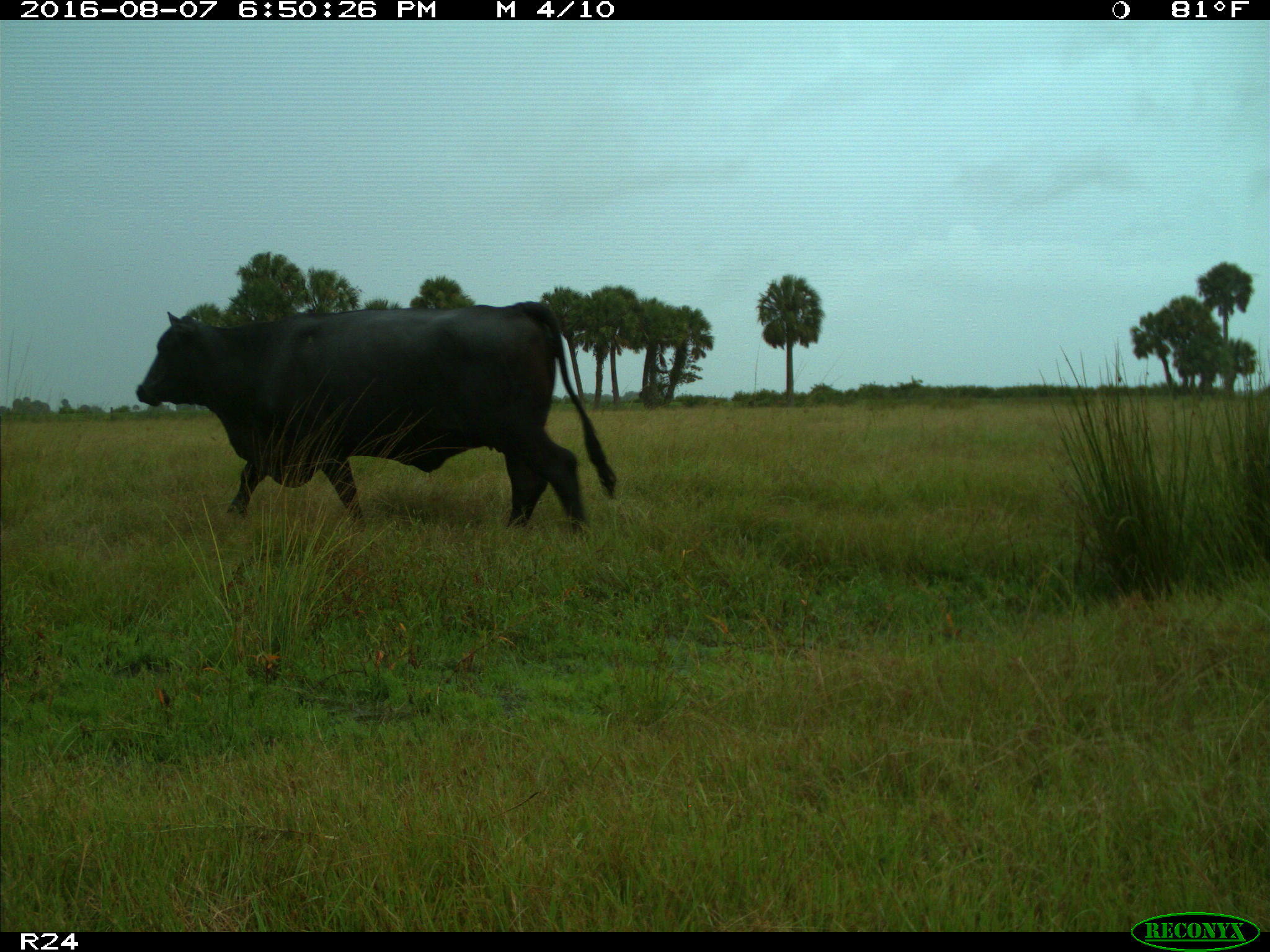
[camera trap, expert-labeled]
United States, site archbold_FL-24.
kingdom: Animalia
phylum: Chordata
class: Mammalia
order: Artiodactyla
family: Bovidae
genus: Bos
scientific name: Bos taurus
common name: domestic cow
Bos taurus (domestic cow).